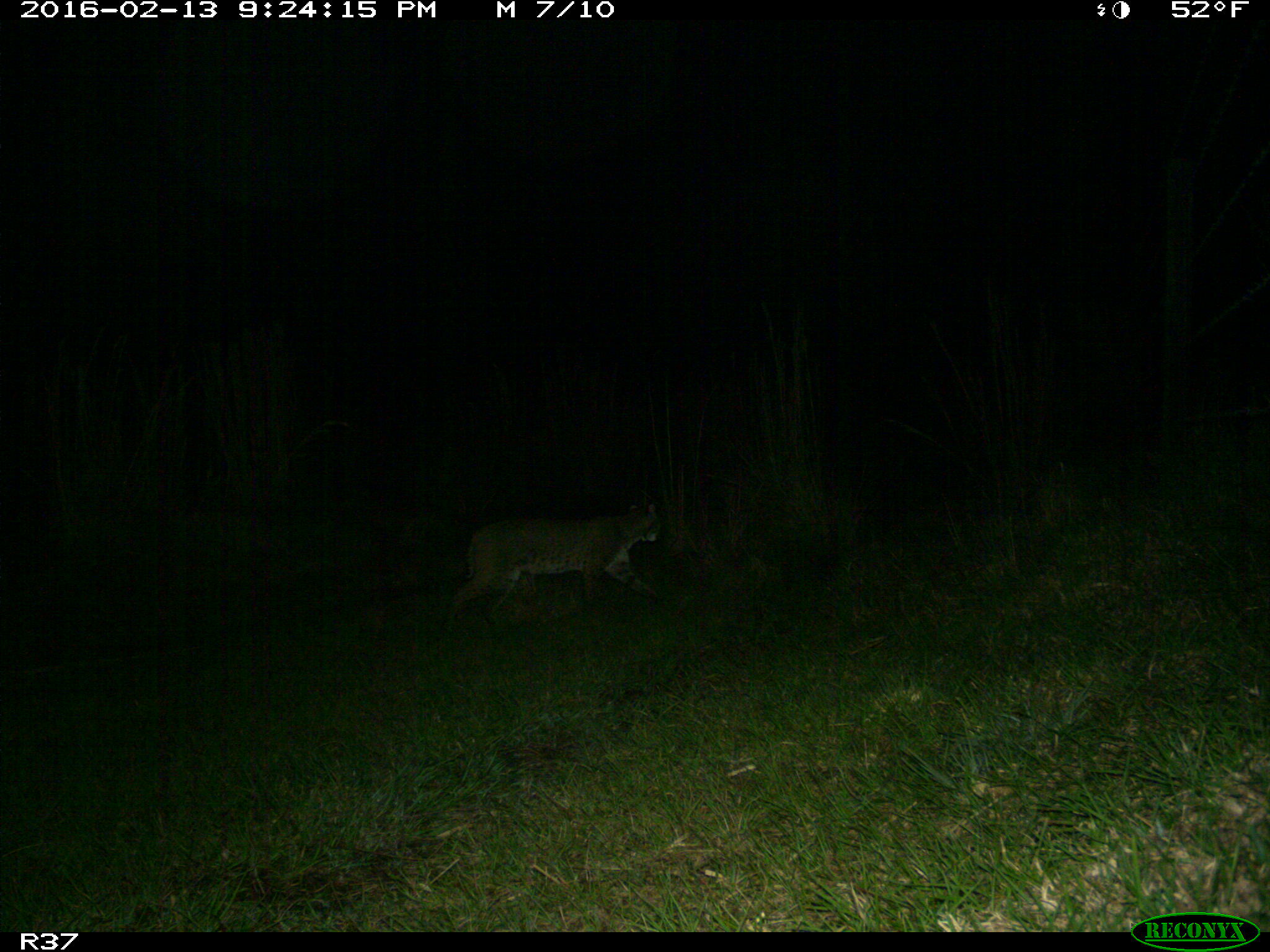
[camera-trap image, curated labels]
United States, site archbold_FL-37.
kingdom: Animalia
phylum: Chordata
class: Mammalia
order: Carnivora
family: Felidae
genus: Lynx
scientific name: Lynx rufus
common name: bobcat